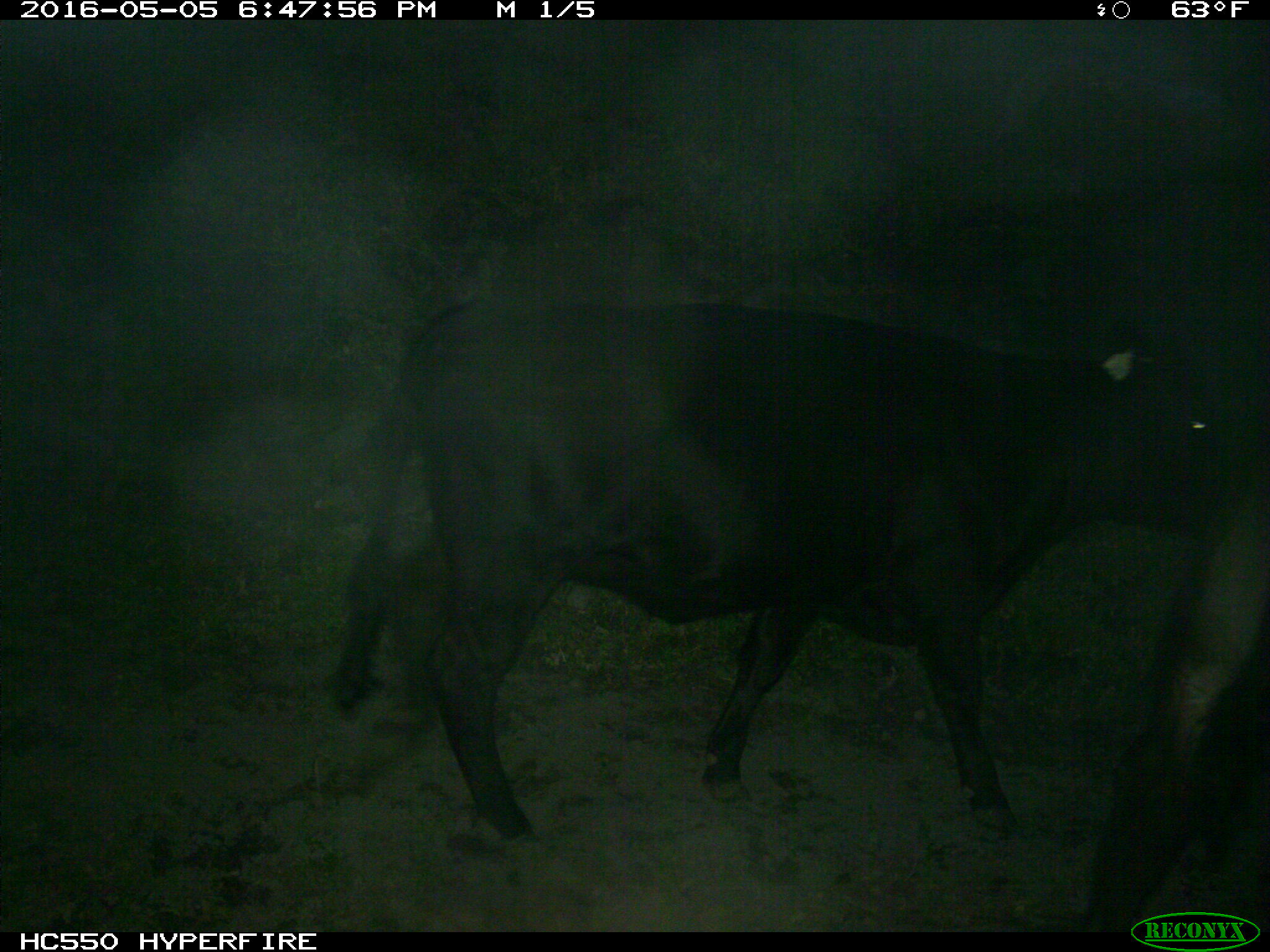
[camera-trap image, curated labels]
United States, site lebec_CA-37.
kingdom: Animalia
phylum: Chordata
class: Mammalia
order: Artiodactyla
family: Bovidae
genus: Bos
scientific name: Bos taurus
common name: domestic cow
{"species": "Bos taurus (domestic cow)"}